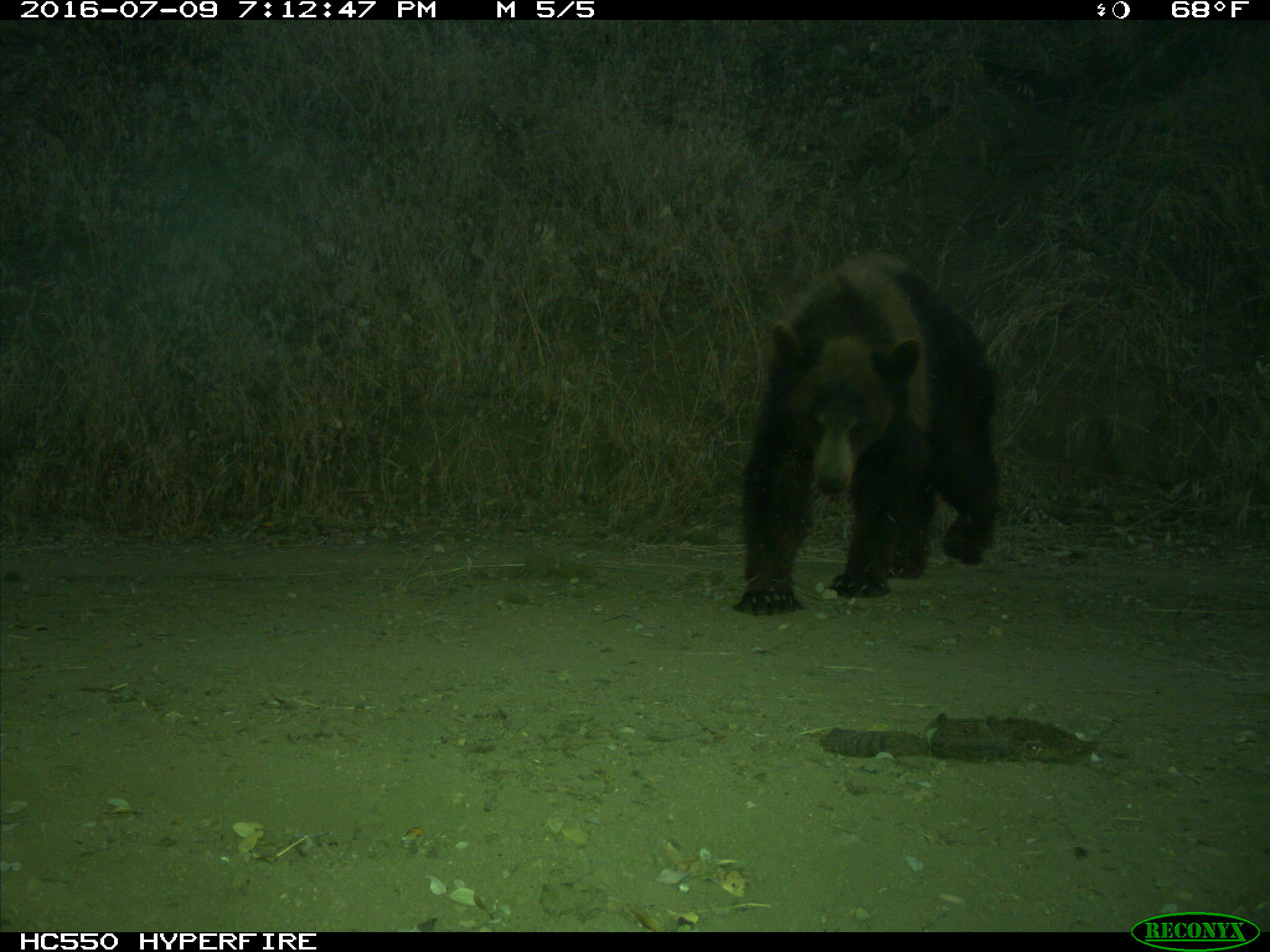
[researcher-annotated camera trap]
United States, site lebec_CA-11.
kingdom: Animalia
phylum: Chordata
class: Mammalia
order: Carnivora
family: Ursidae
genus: Ursus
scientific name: Ursus americanus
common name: american black bear